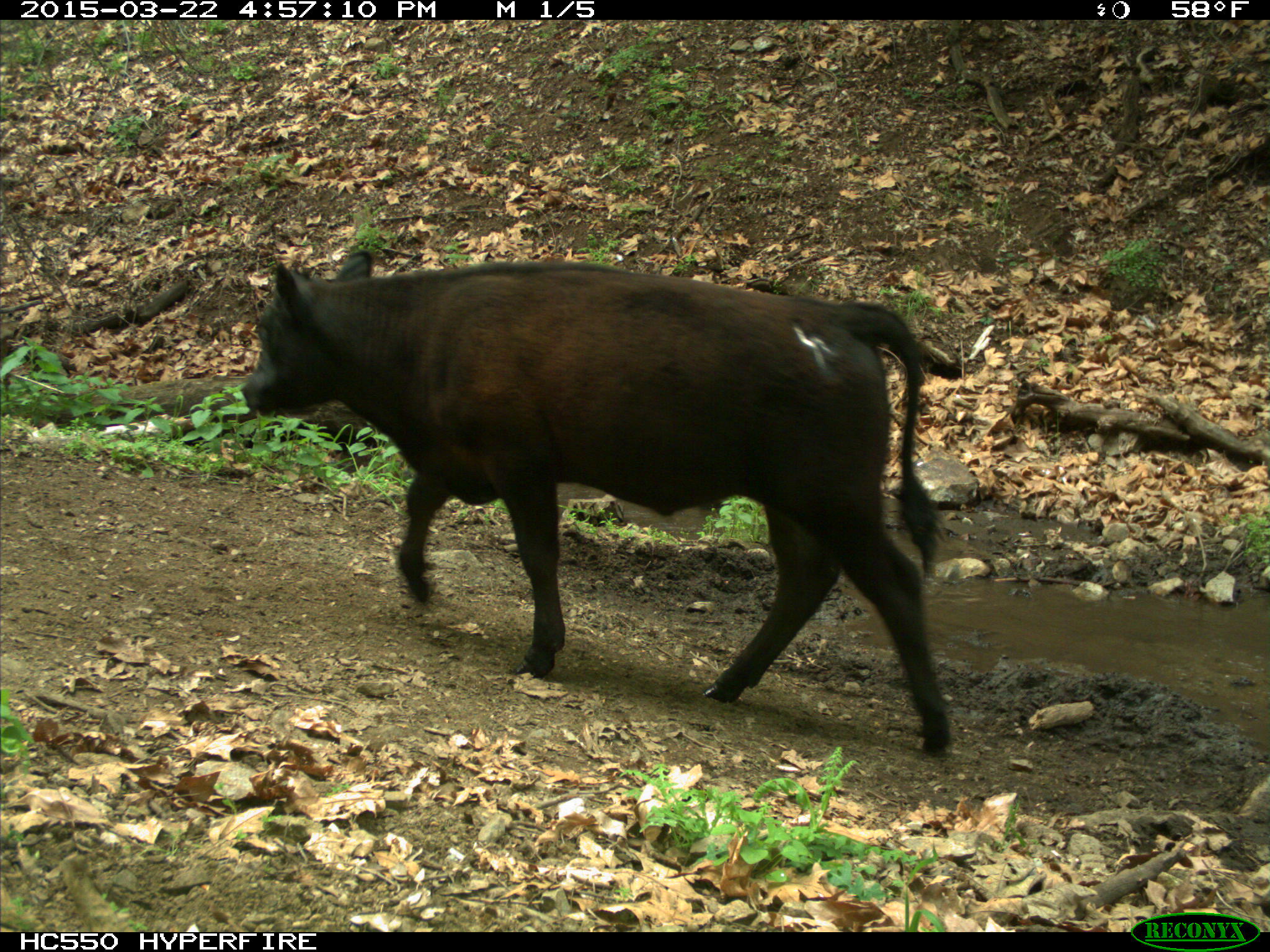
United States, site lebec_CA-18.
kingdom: Animalia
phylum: Chordata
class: Mammalia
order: Artiodactyla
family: Bovidae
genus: Bos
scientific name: Bos taurus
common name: domestic cow